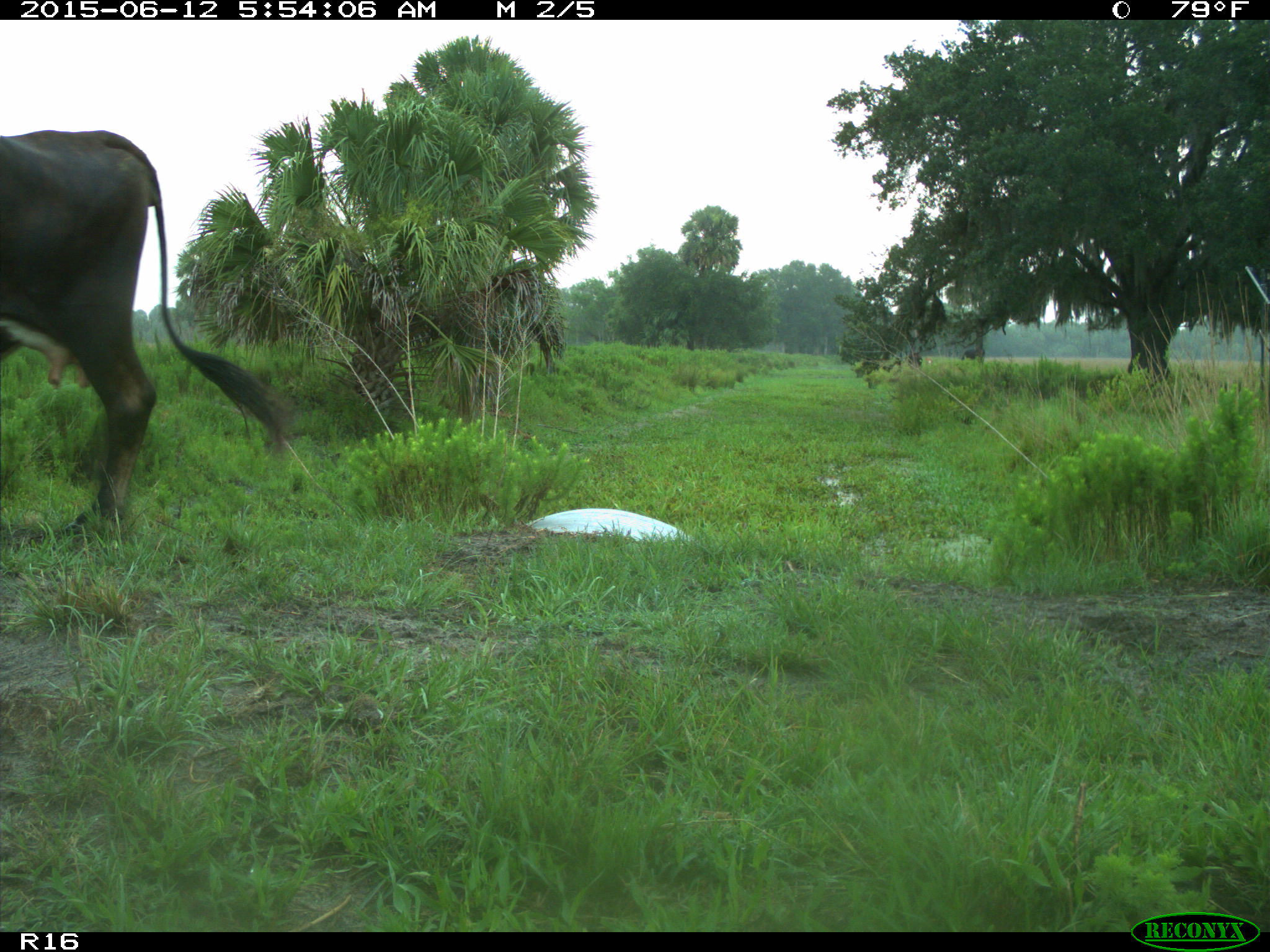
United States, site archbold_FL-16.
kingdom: Animalia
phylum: Chordata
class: Mammalia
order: Artiodactyla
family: Bovidae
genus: Bos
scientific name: Bos taurus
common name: domestic cow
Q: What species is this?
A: Bos taurus (domestic cow).